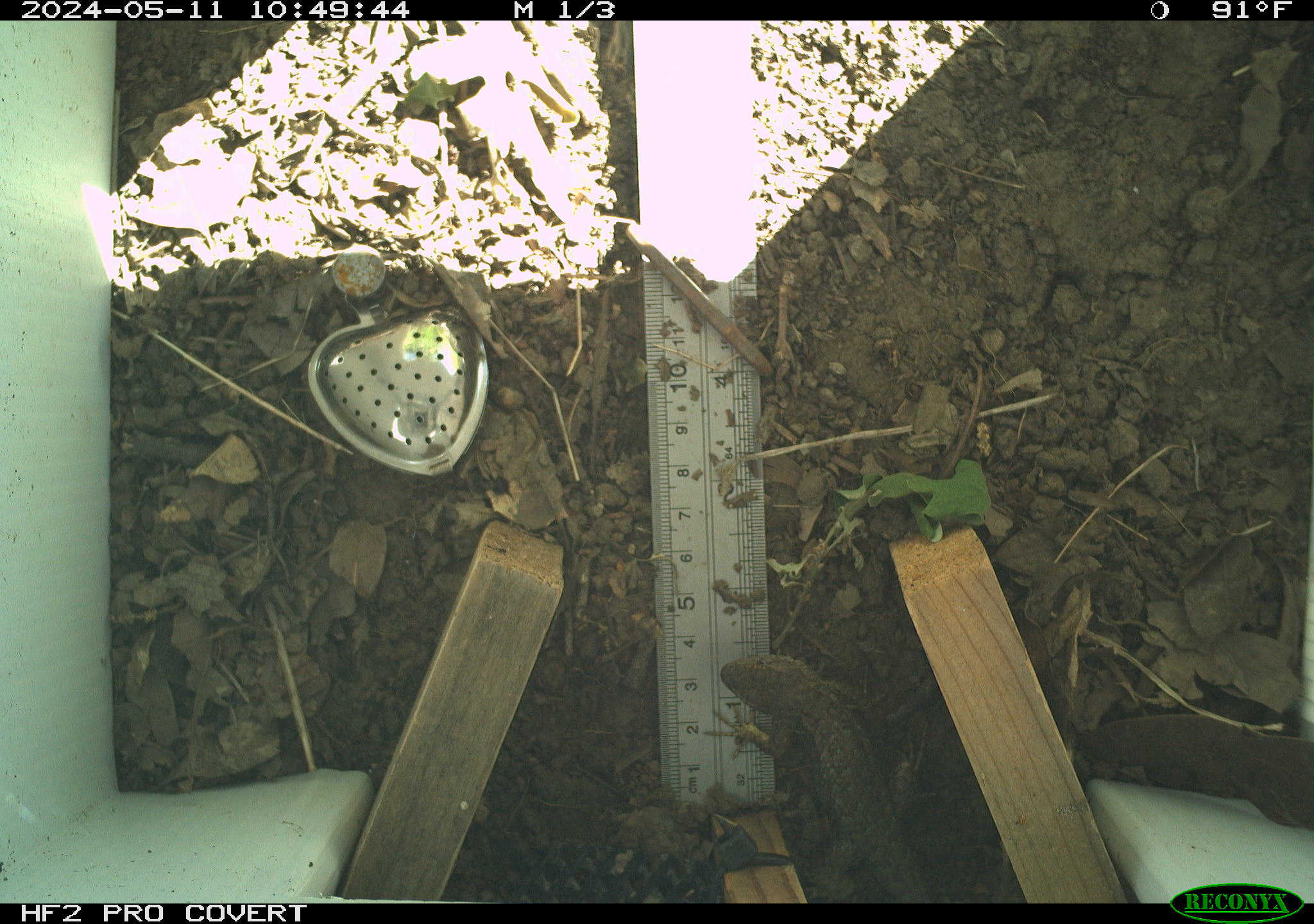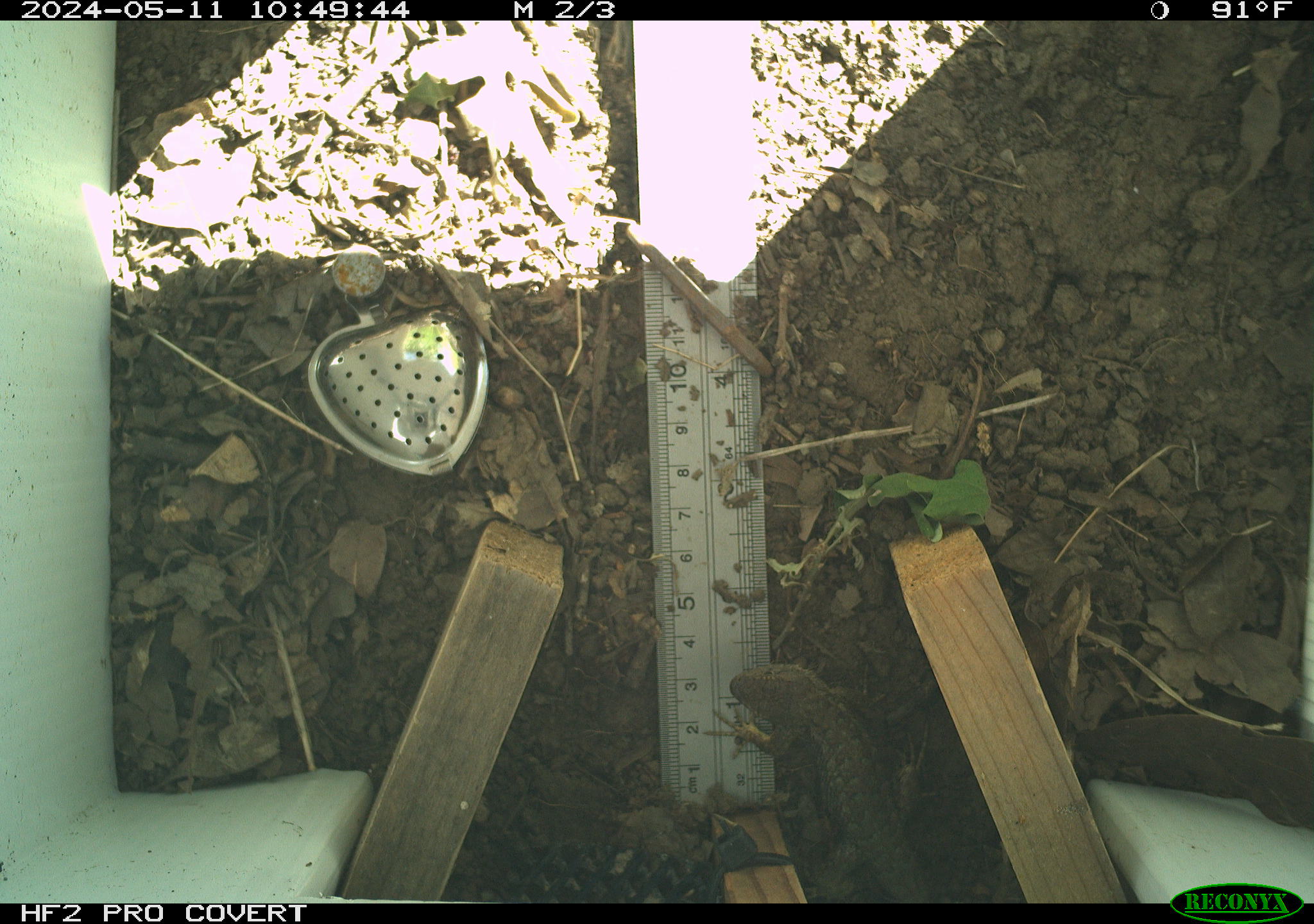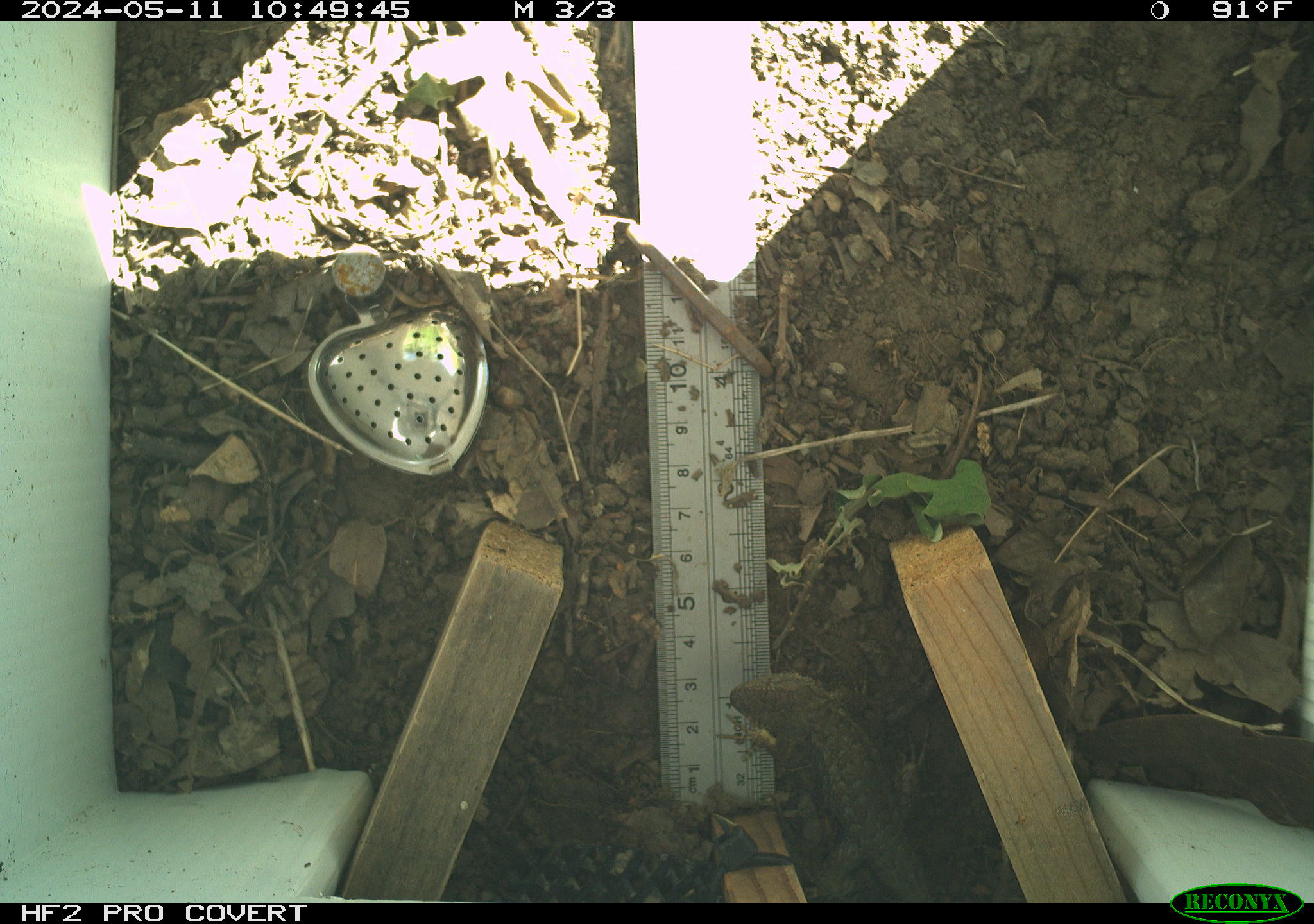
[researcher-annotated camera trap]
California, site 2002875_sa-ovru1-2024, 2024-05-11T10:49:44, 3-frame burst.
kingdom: Animalia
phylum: Chordata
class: Reptilia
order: Squamata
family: Phrynosomatidae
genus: Sceloporus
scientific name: Sceloporus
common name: spiny lizards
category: sceloporus species